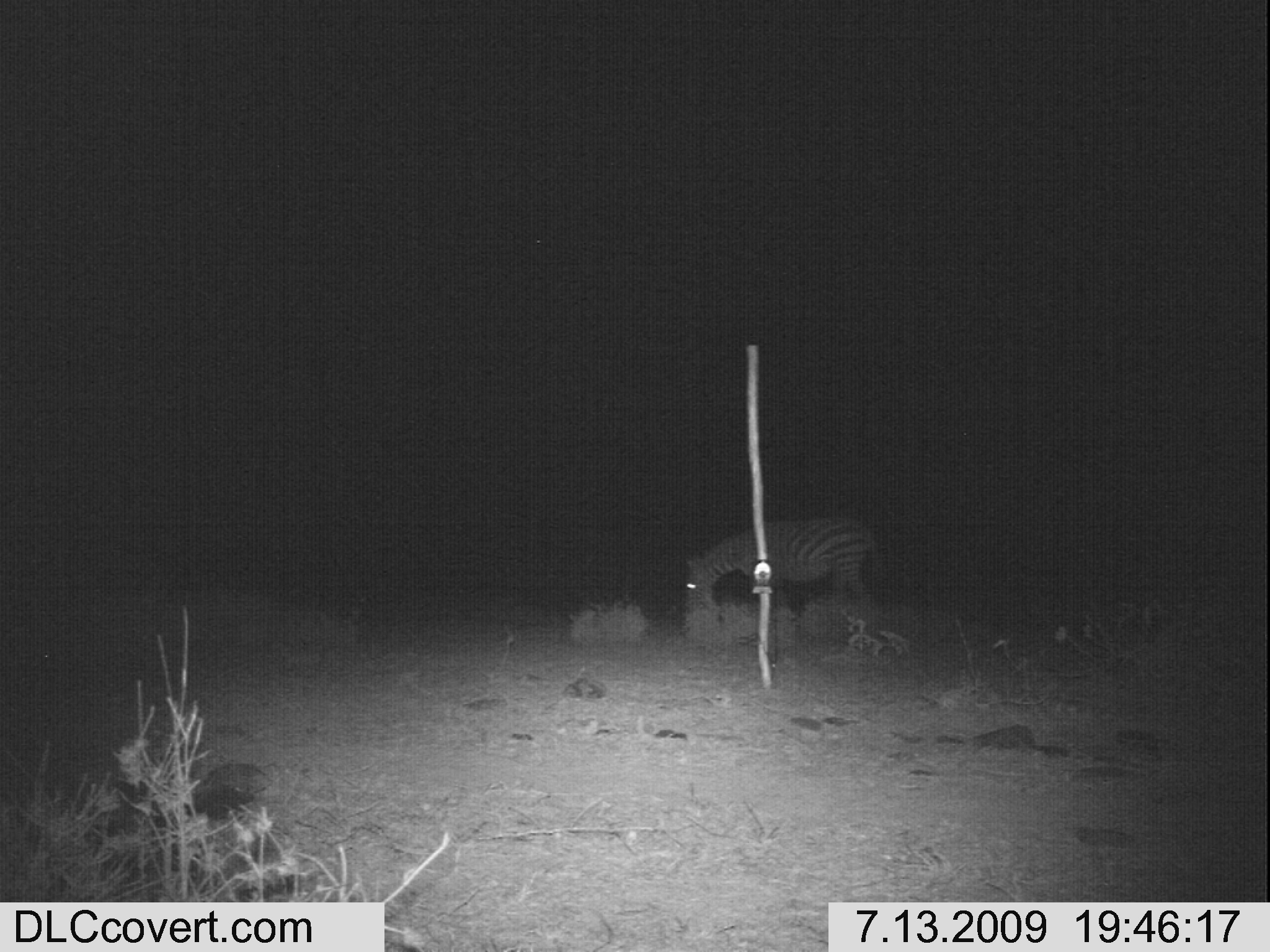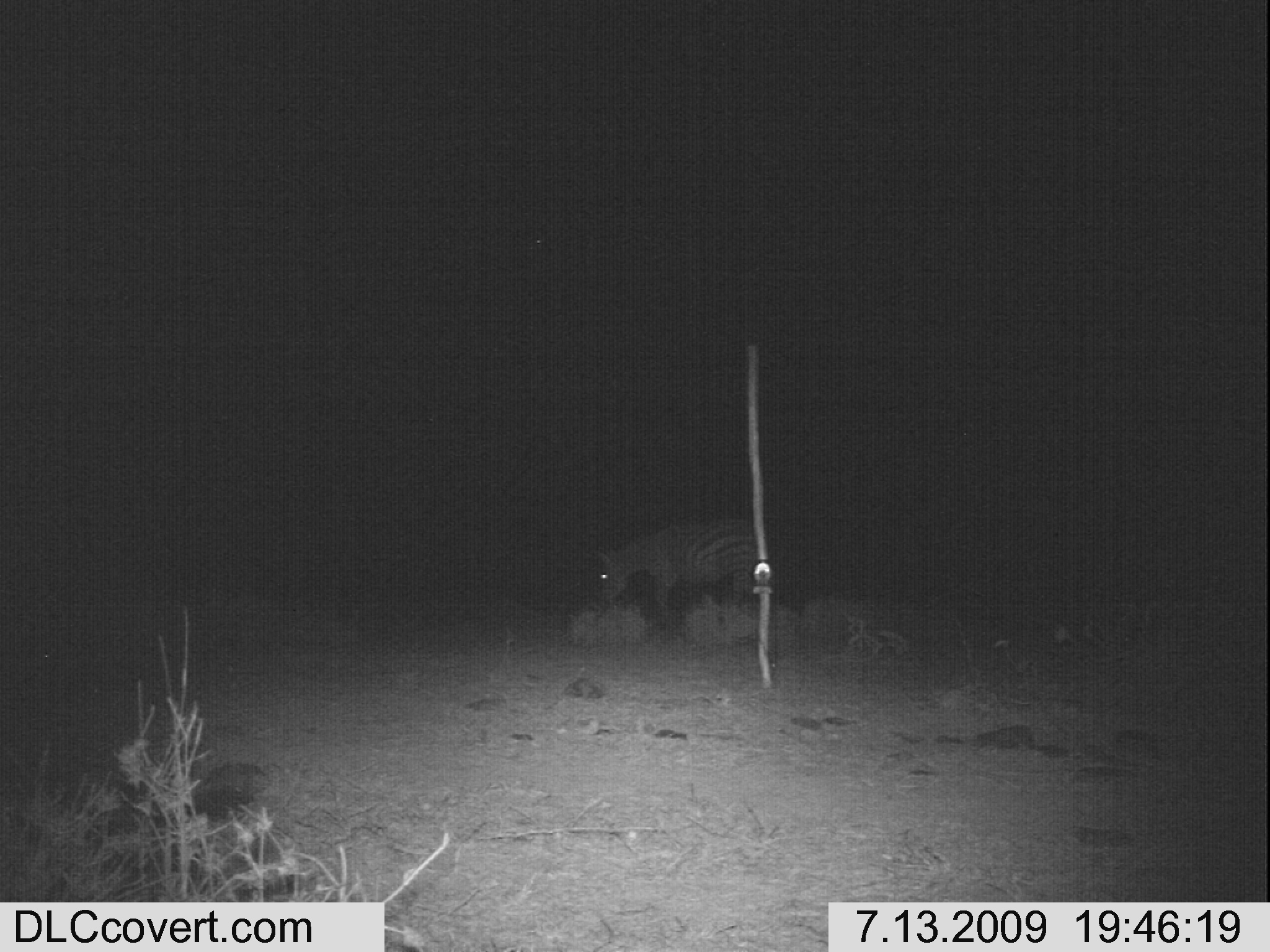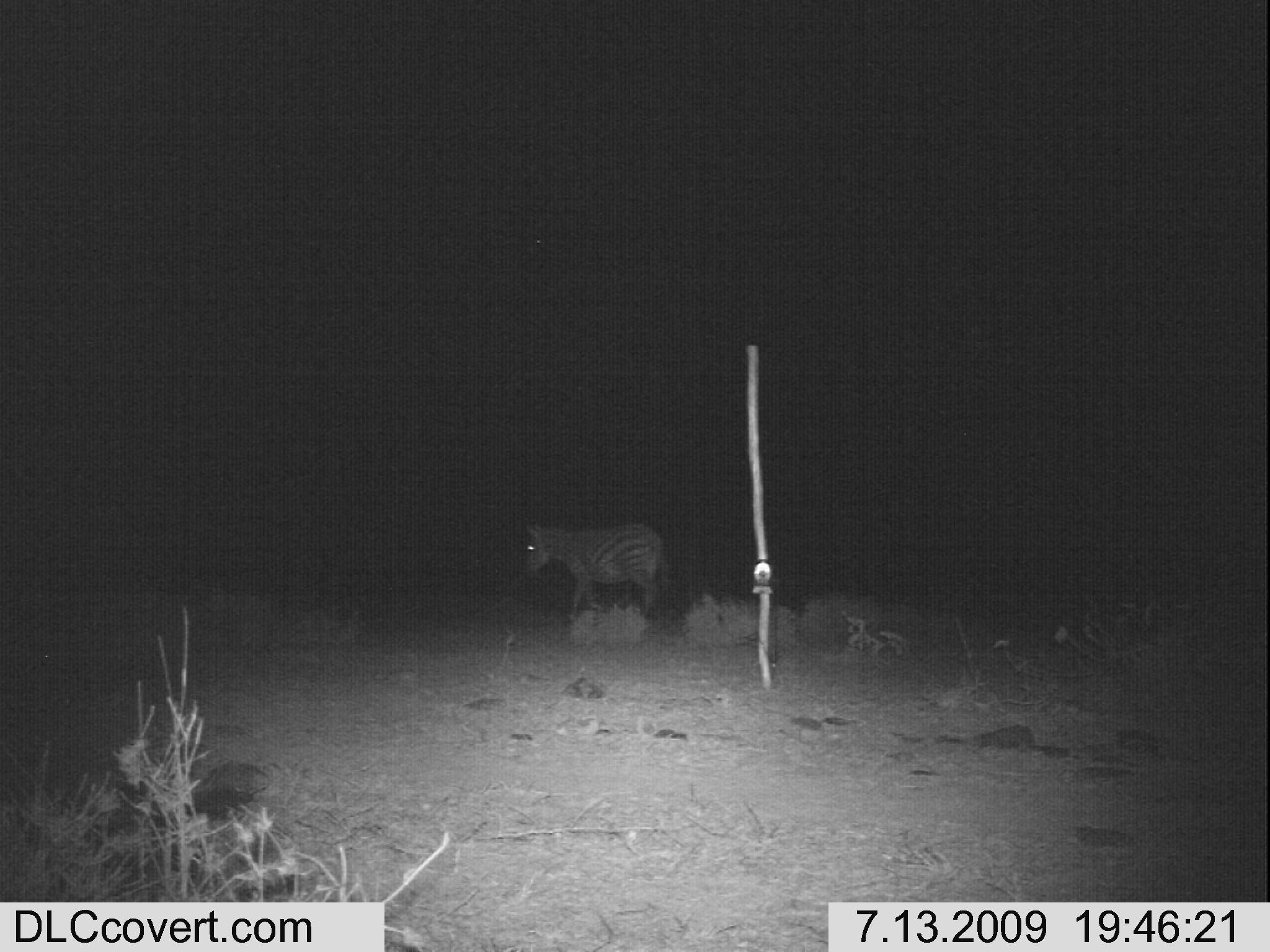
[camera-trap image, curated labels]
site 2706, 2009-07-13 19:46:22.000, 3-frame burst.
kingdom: Animalia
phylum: Chordata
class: Mammalia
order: Perissodactyla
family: Equidae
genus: Equus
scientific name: Equus quagga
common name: plains zebra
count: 1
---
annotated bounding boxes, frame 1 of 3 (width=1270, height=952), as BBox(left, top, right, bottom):
equus quagga: BBox(685, 518, 873, 611)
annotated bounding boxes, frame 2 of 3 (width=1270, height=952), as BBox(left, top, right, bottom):
equus quagga: BBox(599, 518, 762, 618)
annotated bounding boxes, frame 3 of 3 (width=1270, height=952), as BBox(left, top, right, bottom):
equus quagga: BBox(527, 521, 662, 617)